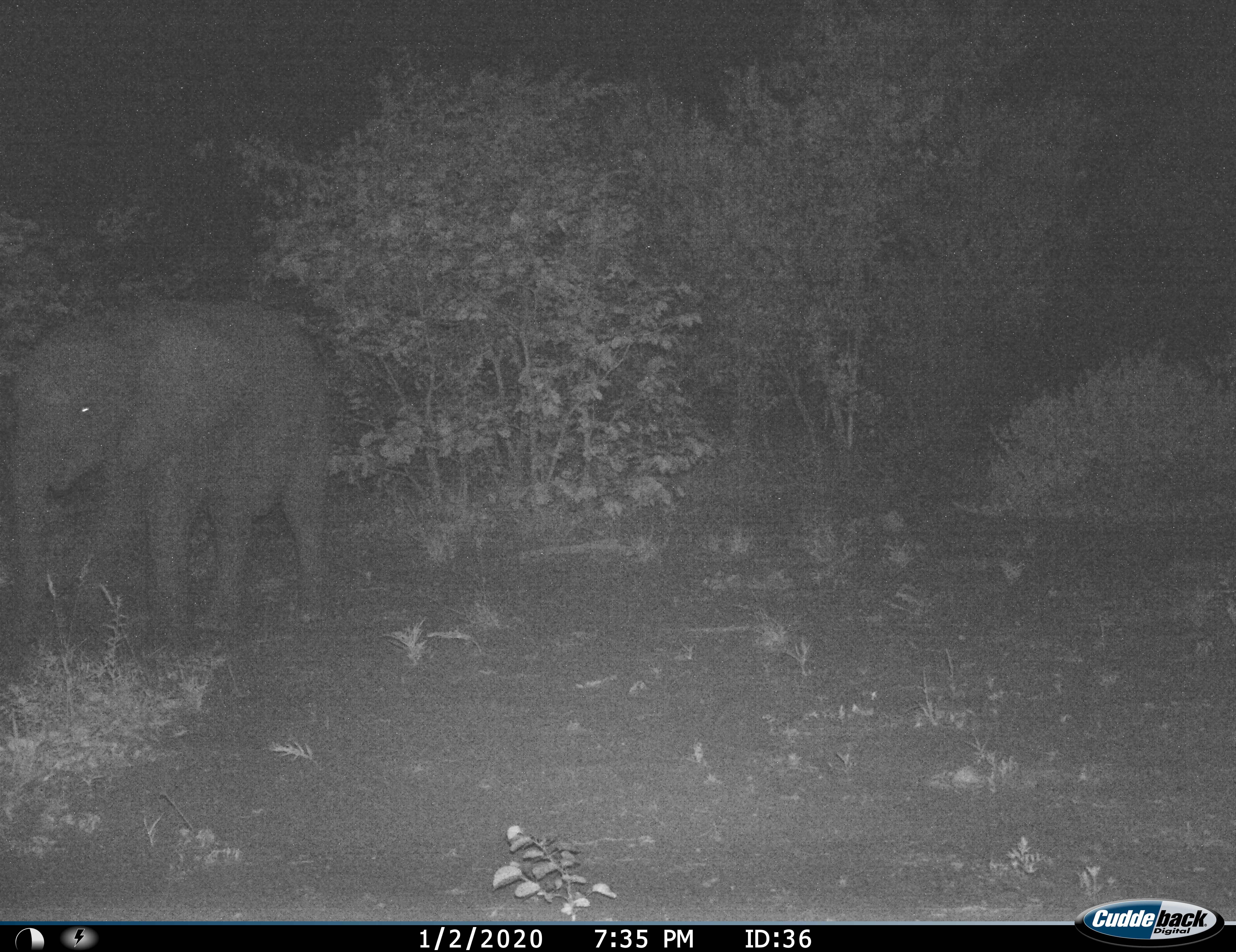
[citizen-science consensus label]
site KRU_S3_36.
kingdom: Animalia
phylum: Chordata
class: Mammalia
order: Proboscidea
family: Elephantidae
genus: Loxodonta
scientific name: Loxodonta africana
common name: african bush elephant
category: elephant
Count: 1.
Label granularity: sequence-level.